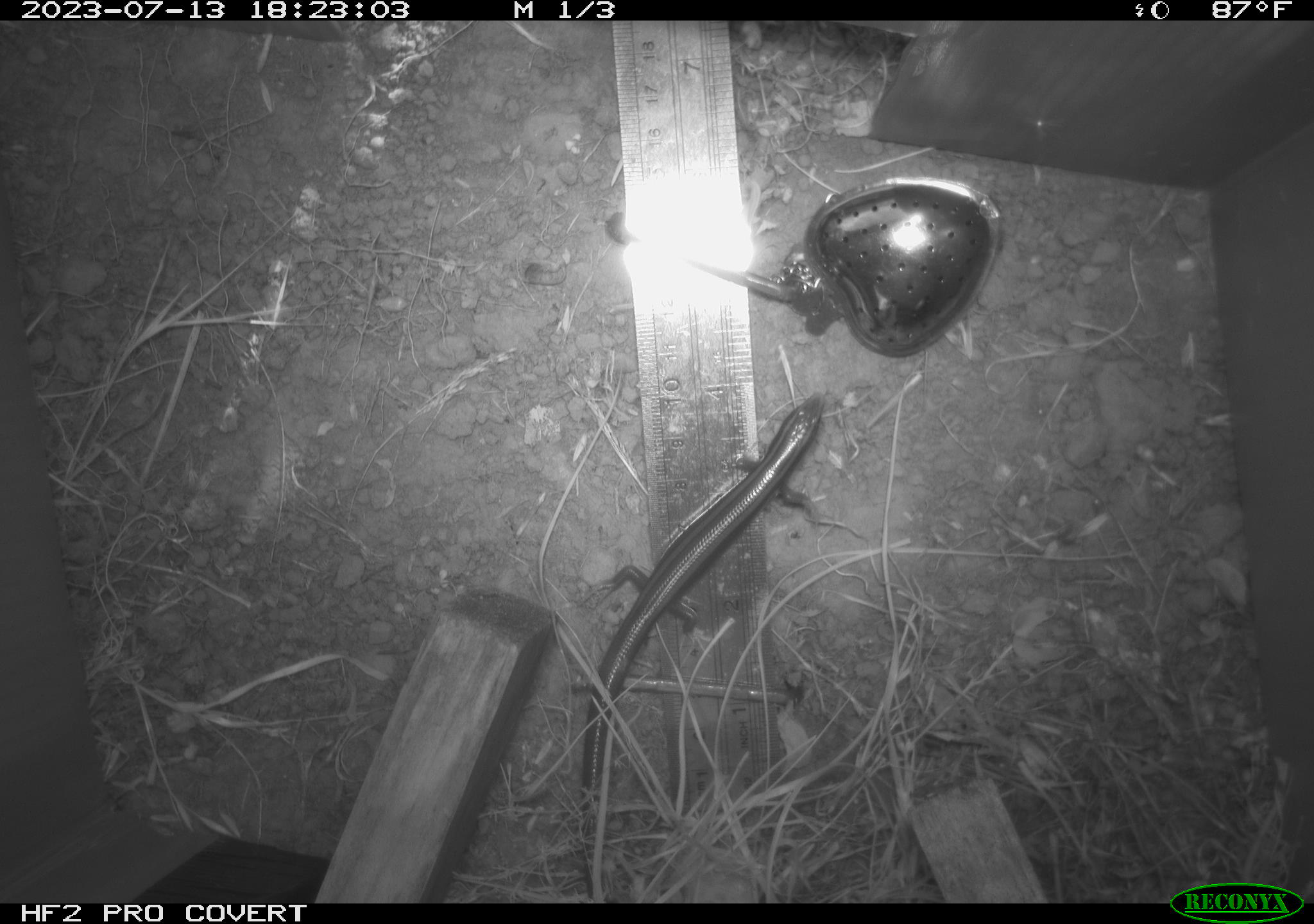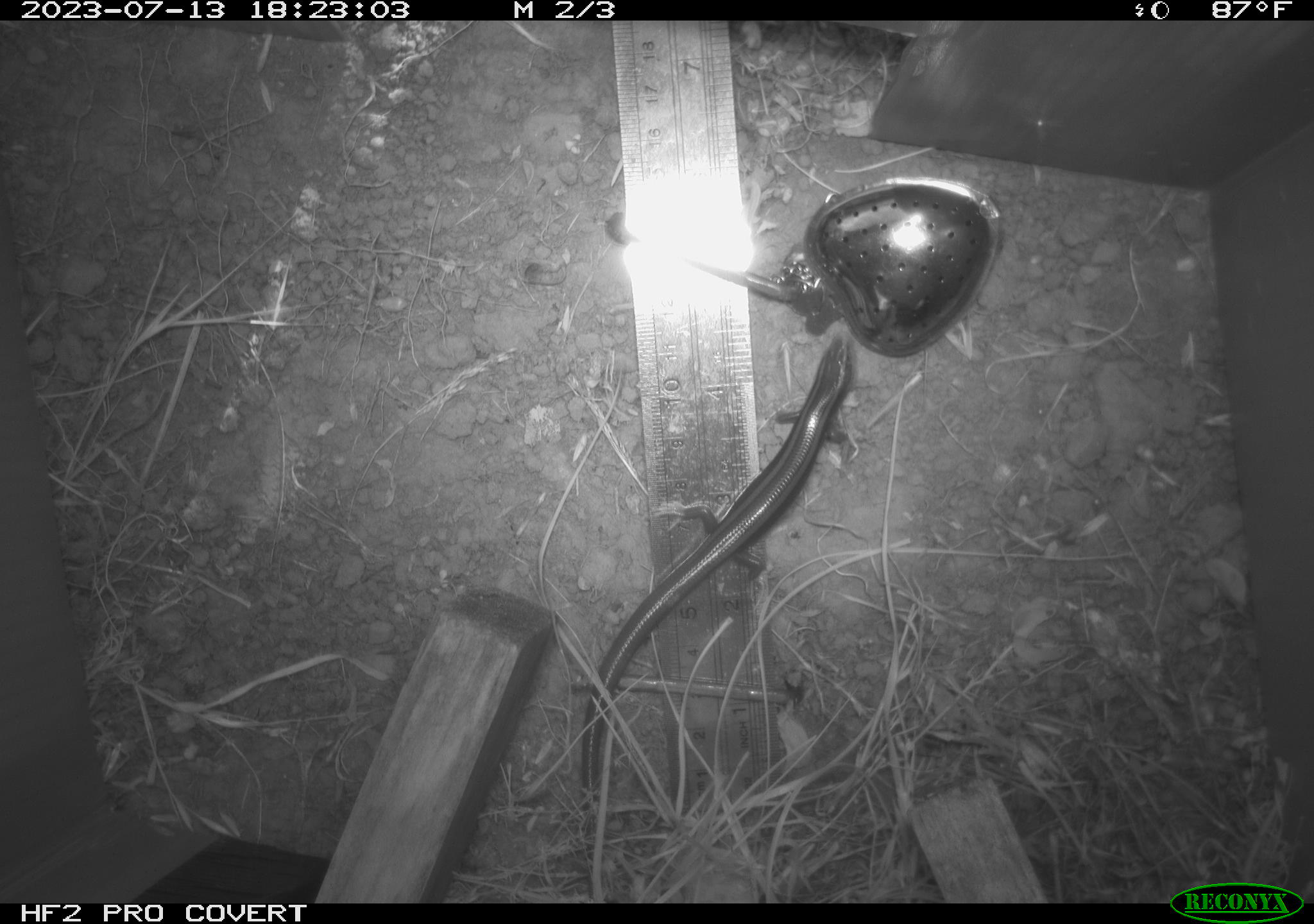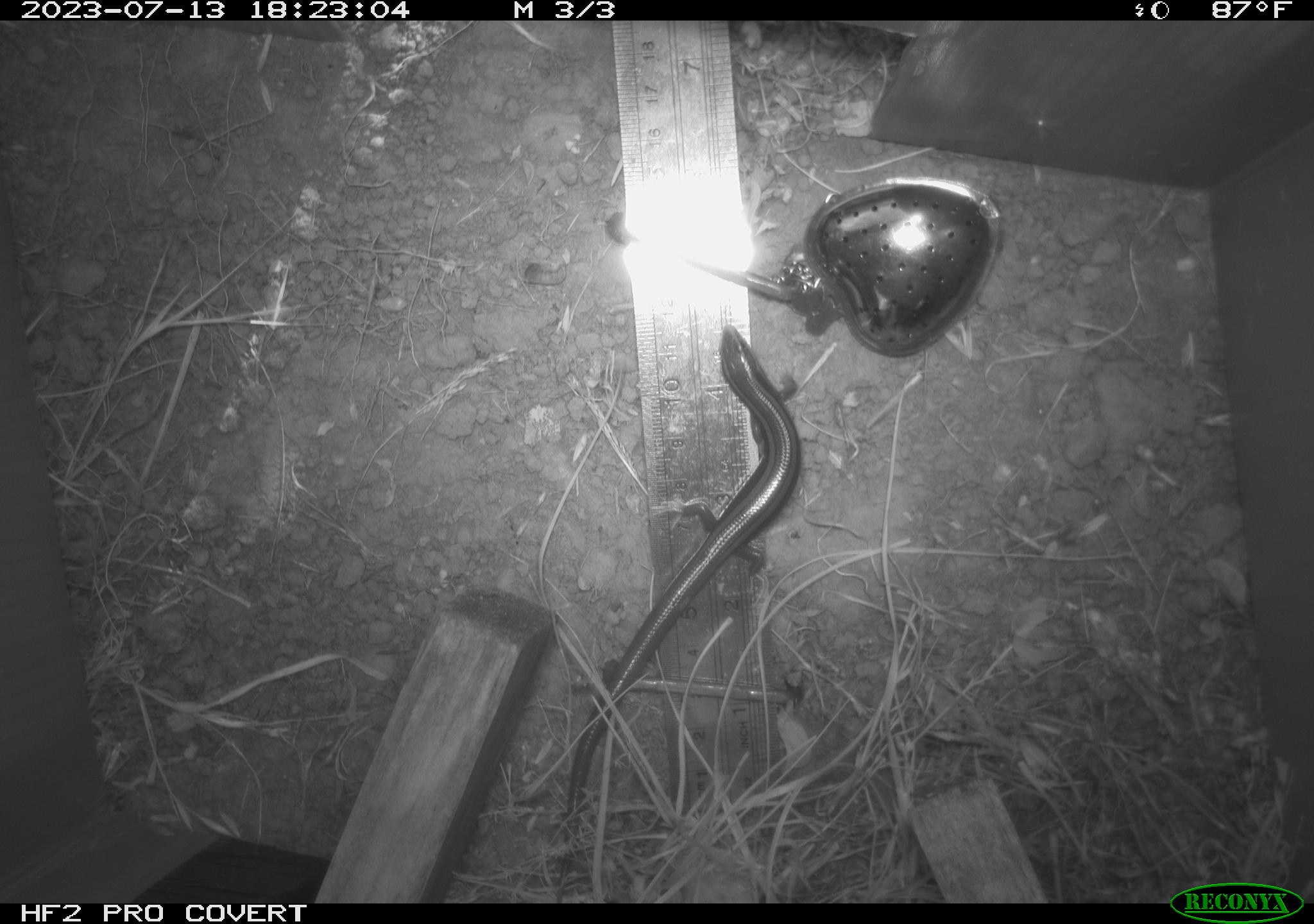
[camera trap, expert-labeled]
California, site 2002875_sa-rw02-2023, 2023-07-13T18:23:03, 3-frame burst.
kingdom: Animalia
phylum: Chordata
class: Reptilia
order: Squamata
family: Scincidae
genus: Plestiodon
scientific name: Plestiodon skiltonianus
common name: western skink